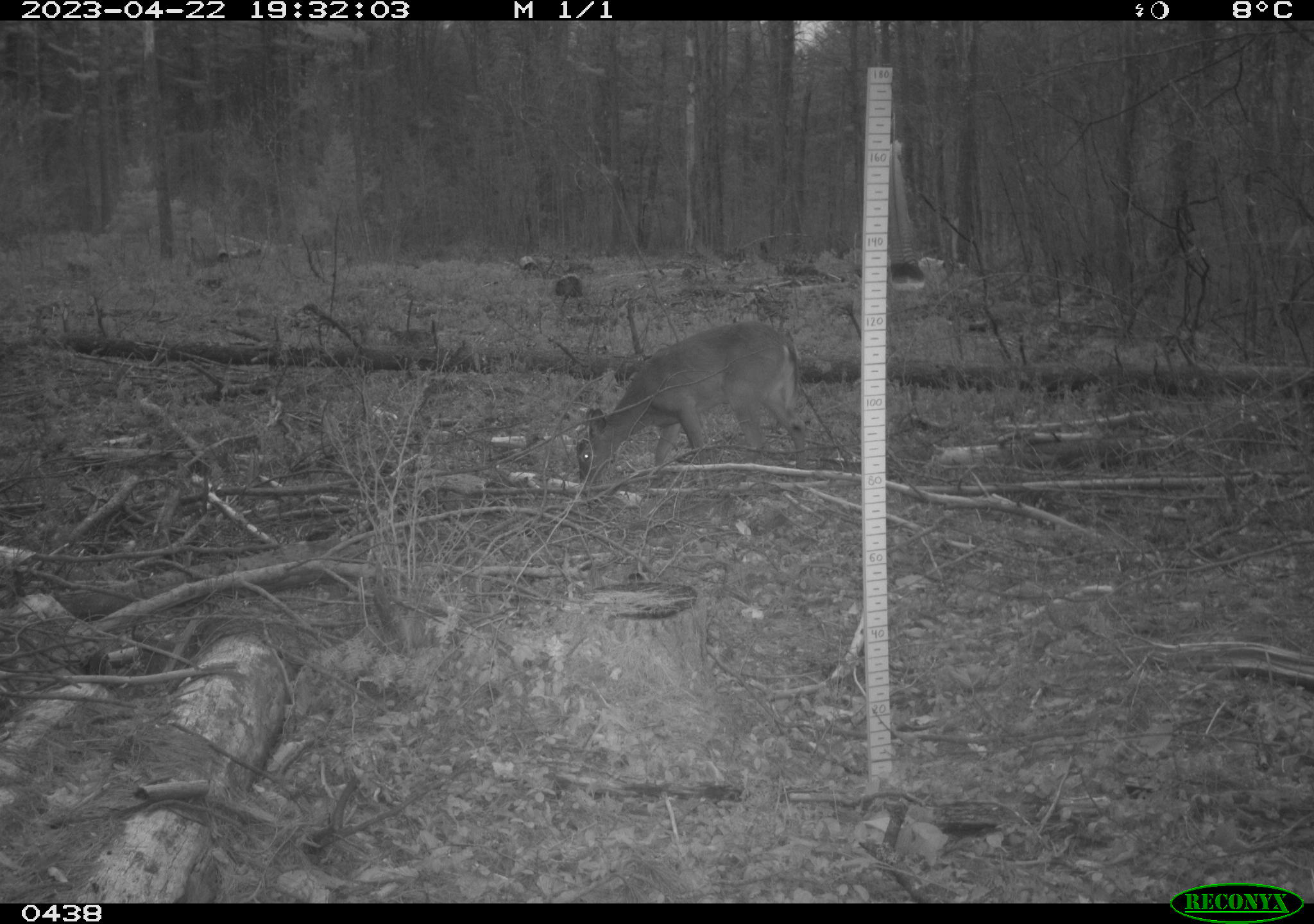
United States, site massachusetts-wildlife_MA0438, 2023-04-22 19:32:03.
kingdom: Animalia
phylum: Chordata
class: Mammalia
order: Artiodactyla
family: Cervidae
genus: Odocoileus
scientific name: Odocoileus virginianus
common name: white-tailed deer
White-tailed deer (Odocoileus virginianus).